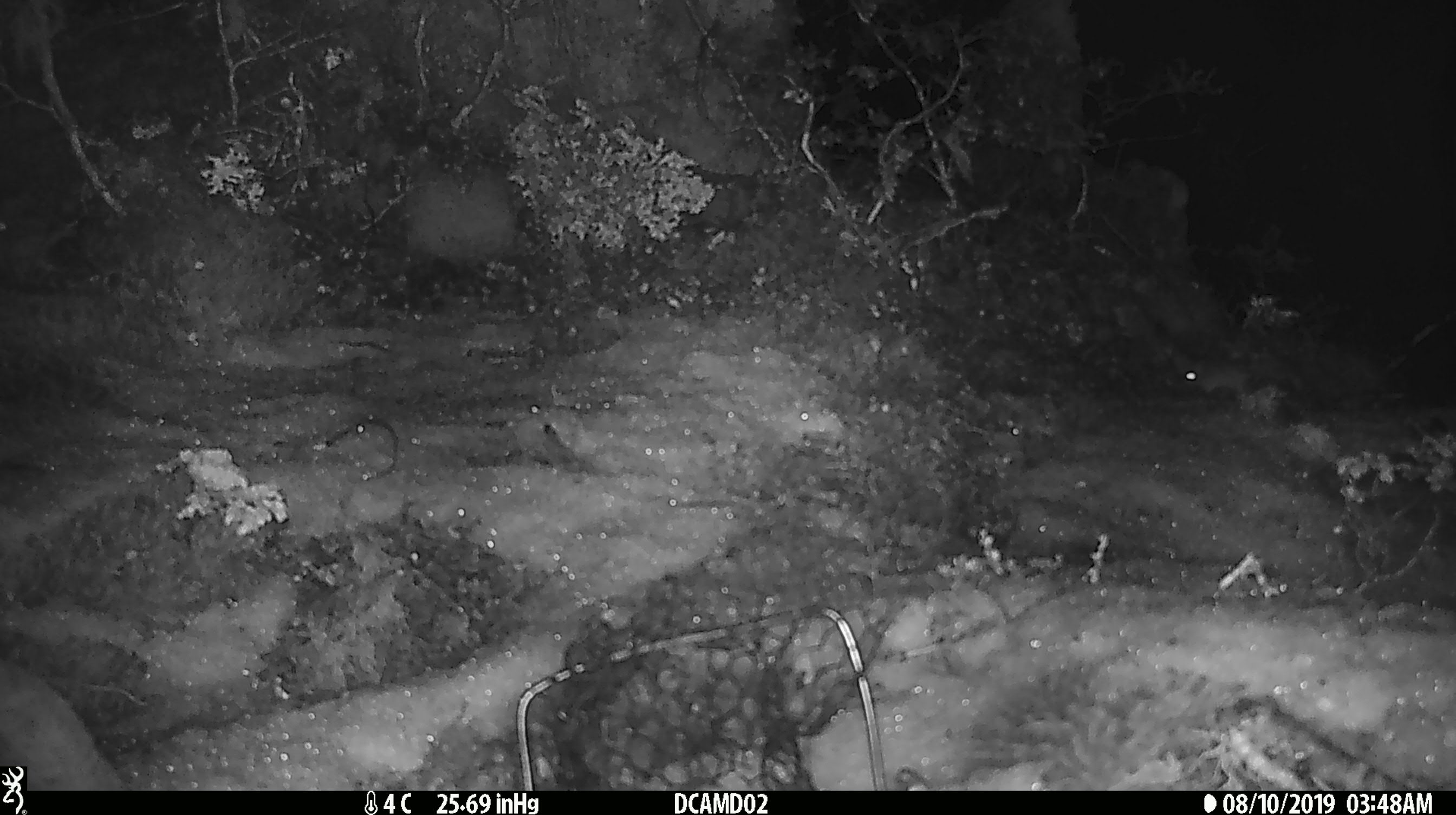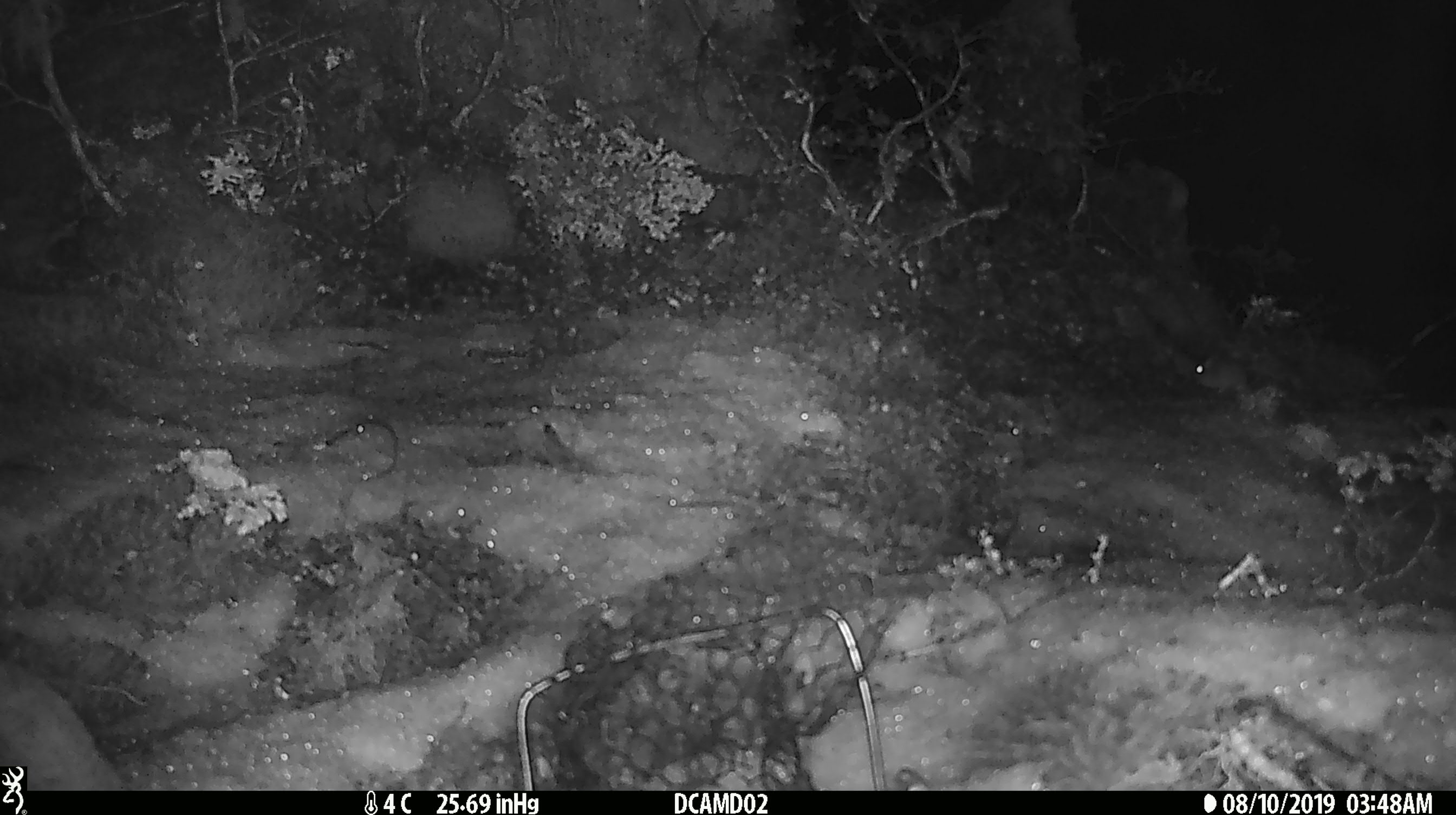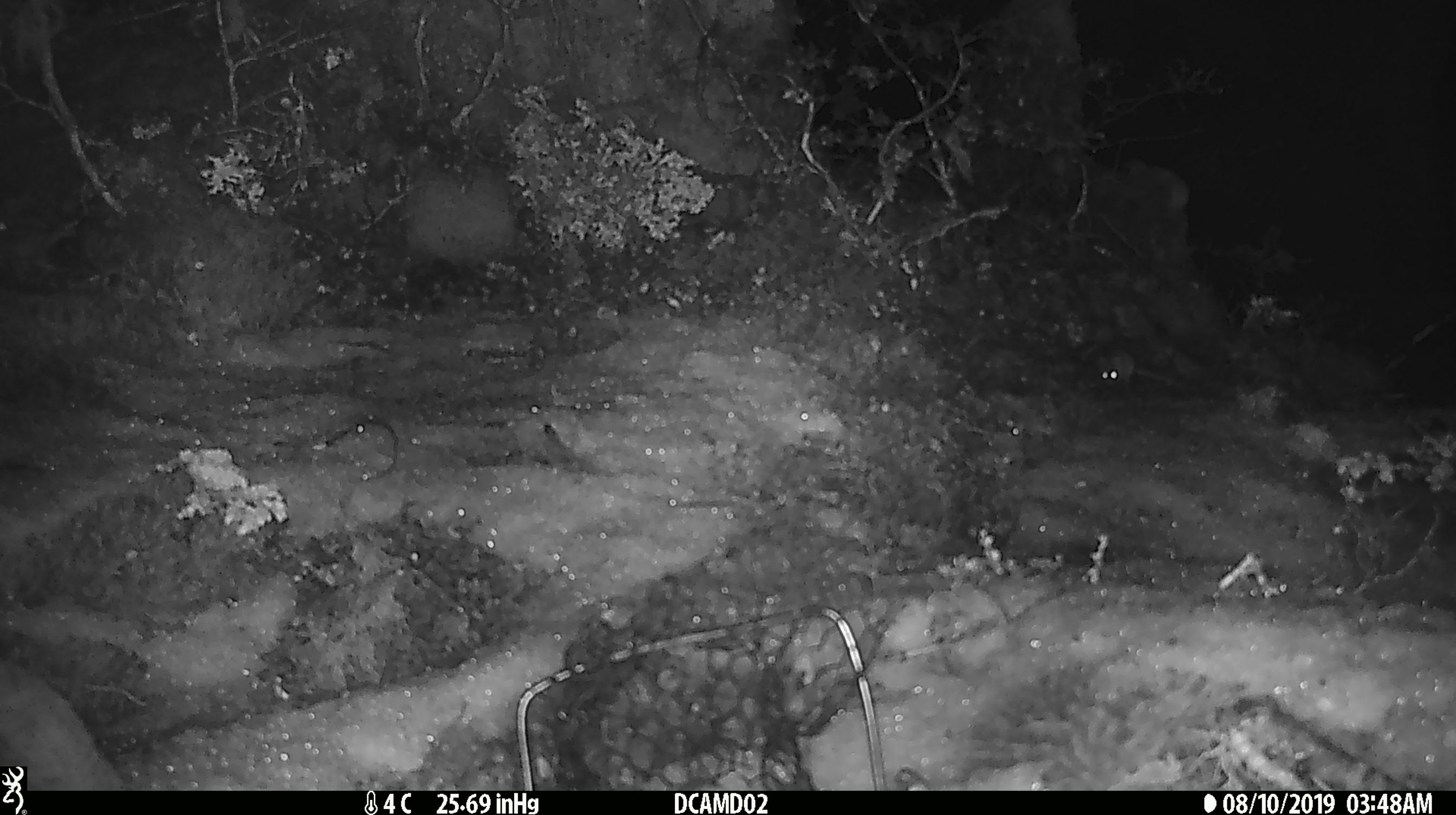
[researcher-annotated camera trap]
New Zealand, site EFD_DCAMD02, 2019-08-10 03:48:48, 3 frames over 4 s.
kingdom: Animalia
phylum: Chordata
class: Mammalia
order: Rodentia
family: Muridae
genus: Mus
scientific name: Mus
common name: mouse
Mouse (Mus).